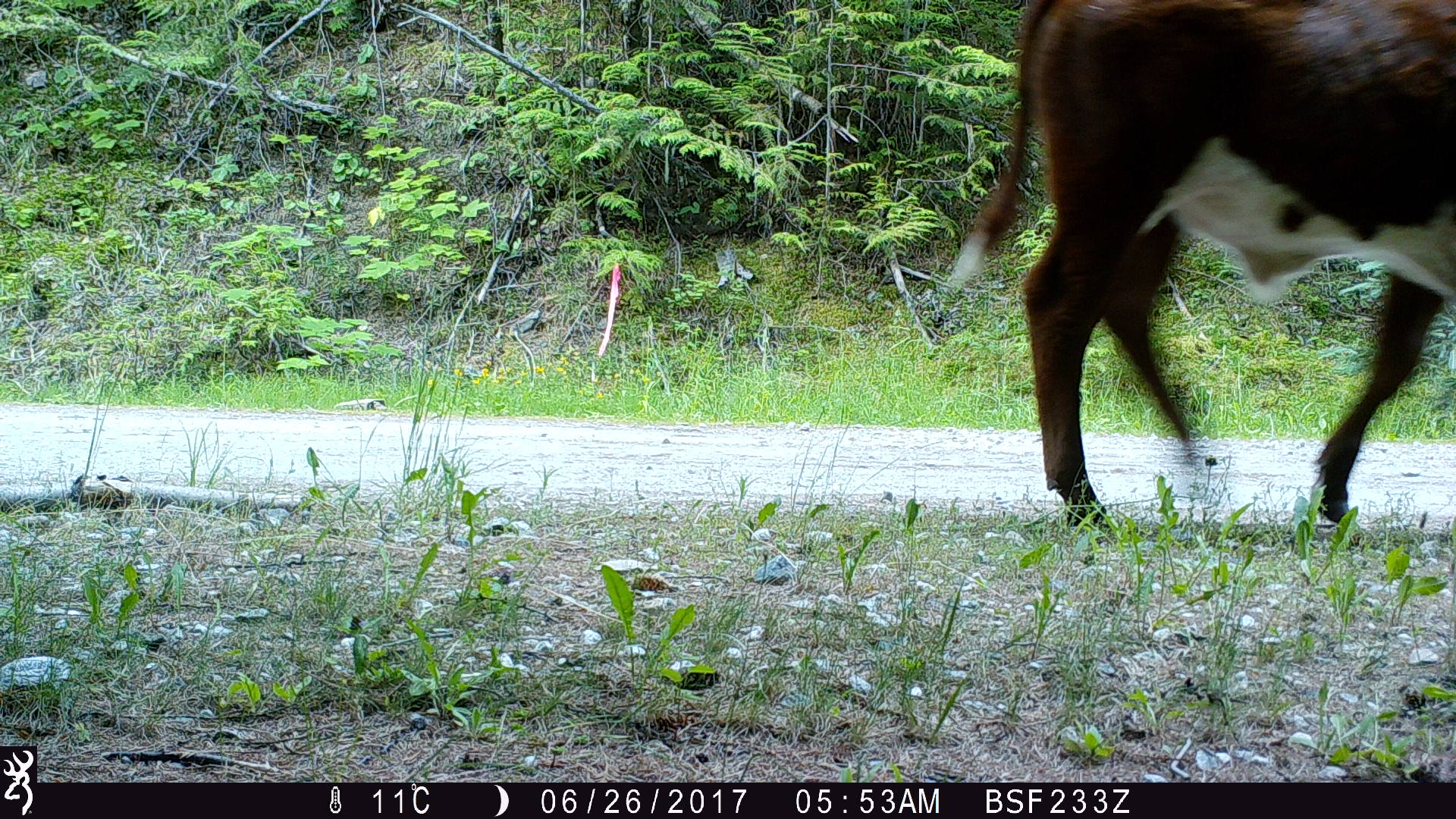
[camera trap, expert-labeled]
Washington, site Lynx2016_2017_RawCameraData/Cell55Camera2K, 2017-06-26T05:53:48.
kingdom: Animalia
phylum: Chordata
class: Mammalia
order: Artiodactyla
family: Bovidae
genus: Bos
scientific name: Bos taurus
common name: domestic cattle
Domestic cattle (Bos taurus). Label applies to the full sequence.